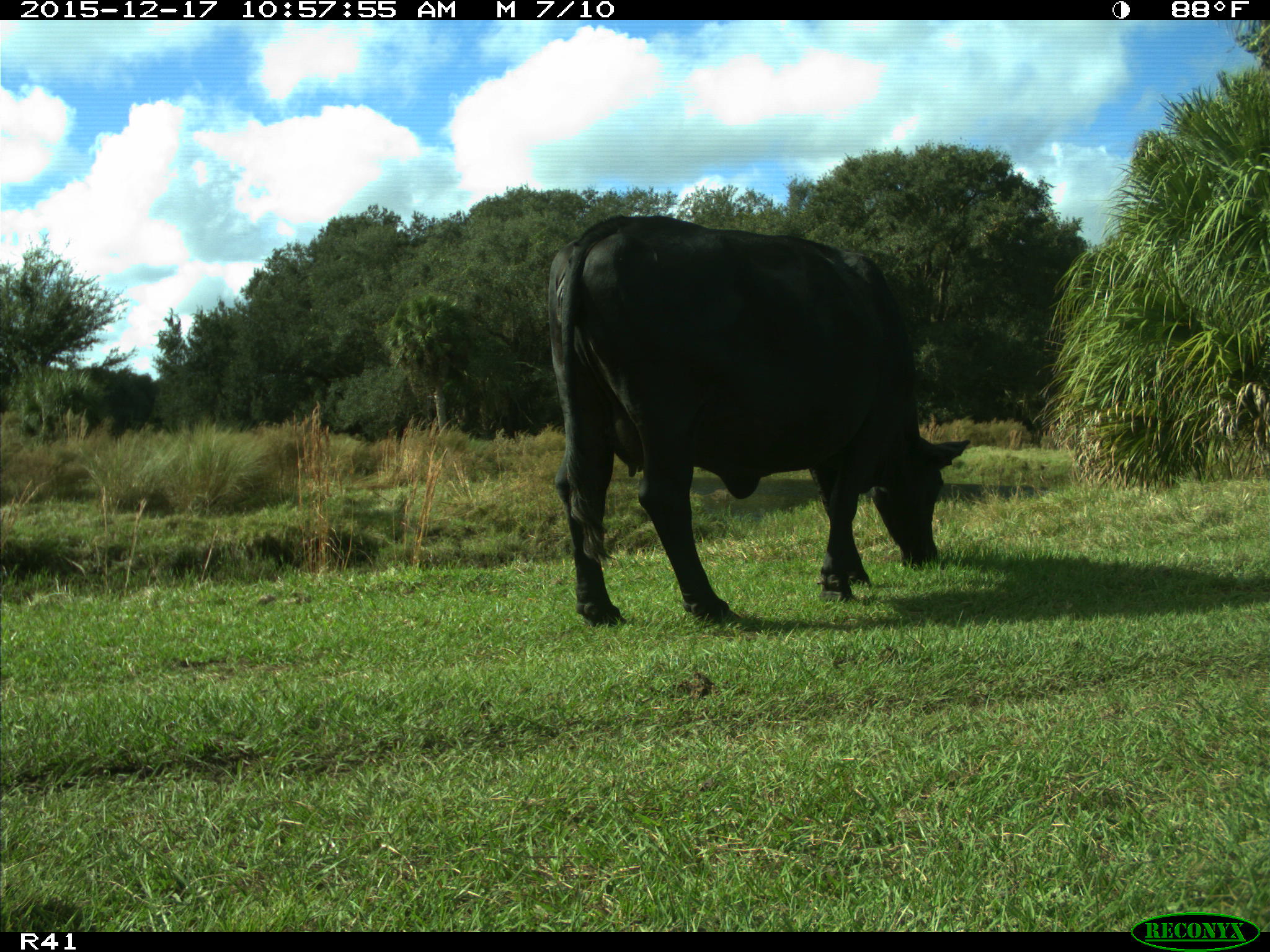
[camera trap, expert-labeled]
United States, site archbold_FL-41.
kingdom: Animalia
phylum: Chordata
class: Mammalia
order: Artiodactyla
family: Bovidae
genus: Bos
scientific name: Bos taurus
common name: domestic cow